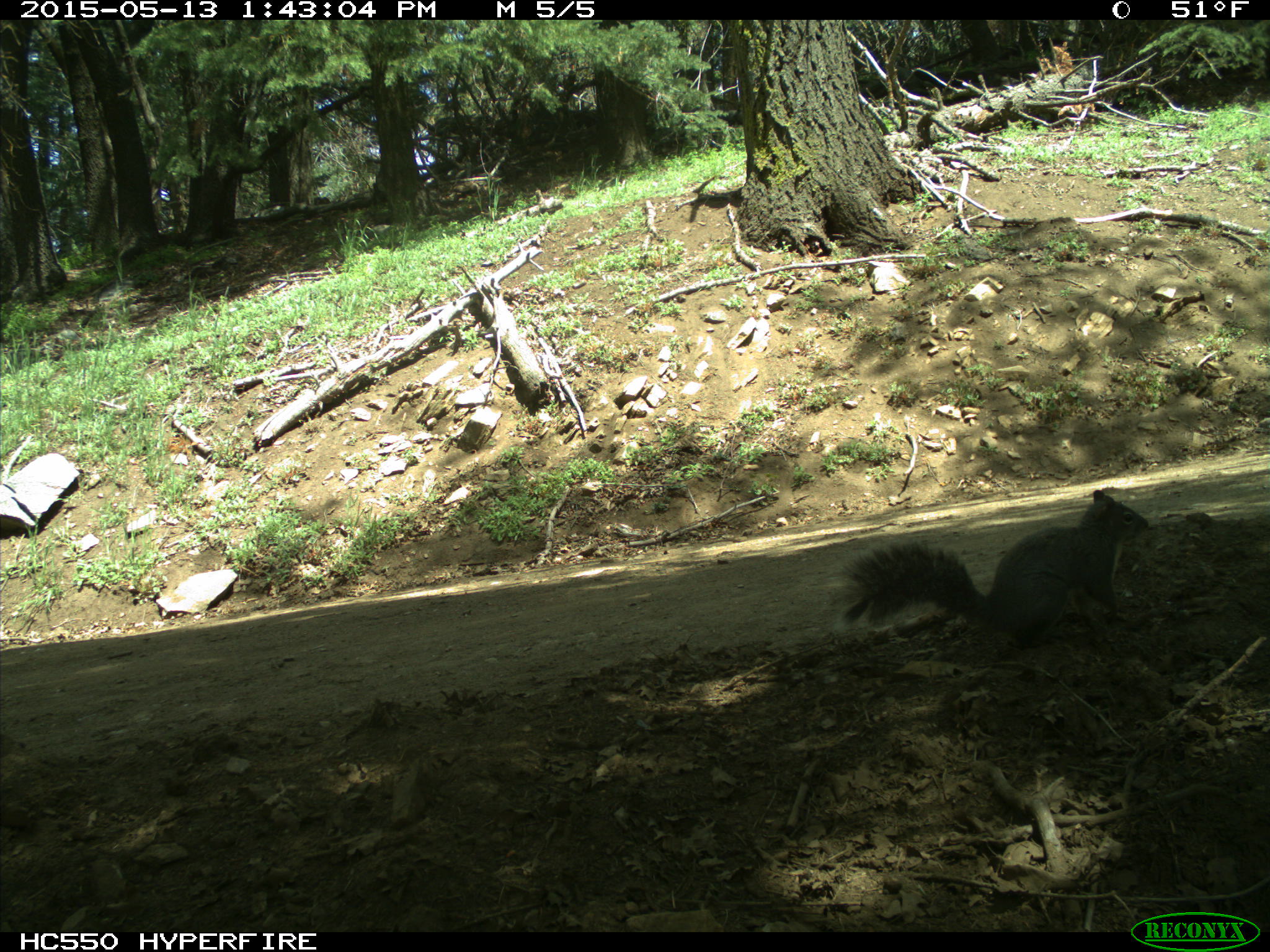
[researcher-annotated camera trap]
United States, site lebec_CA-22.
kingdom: Animalia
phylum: Chordata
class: Mammalia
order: Rodentia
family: Sciuridae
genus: Sciurus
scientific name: Sciurus carolinensis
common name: eastern gray squirrel